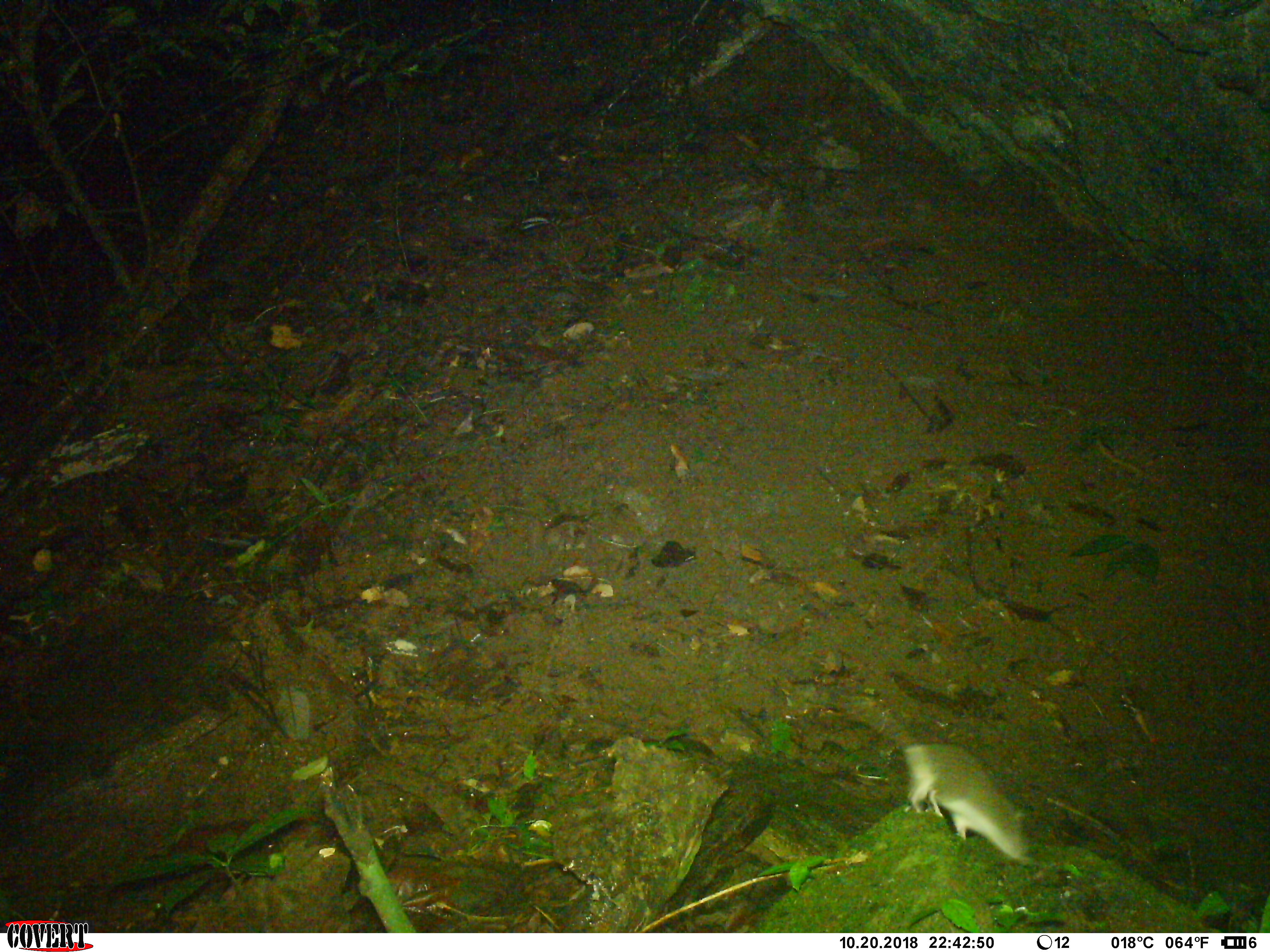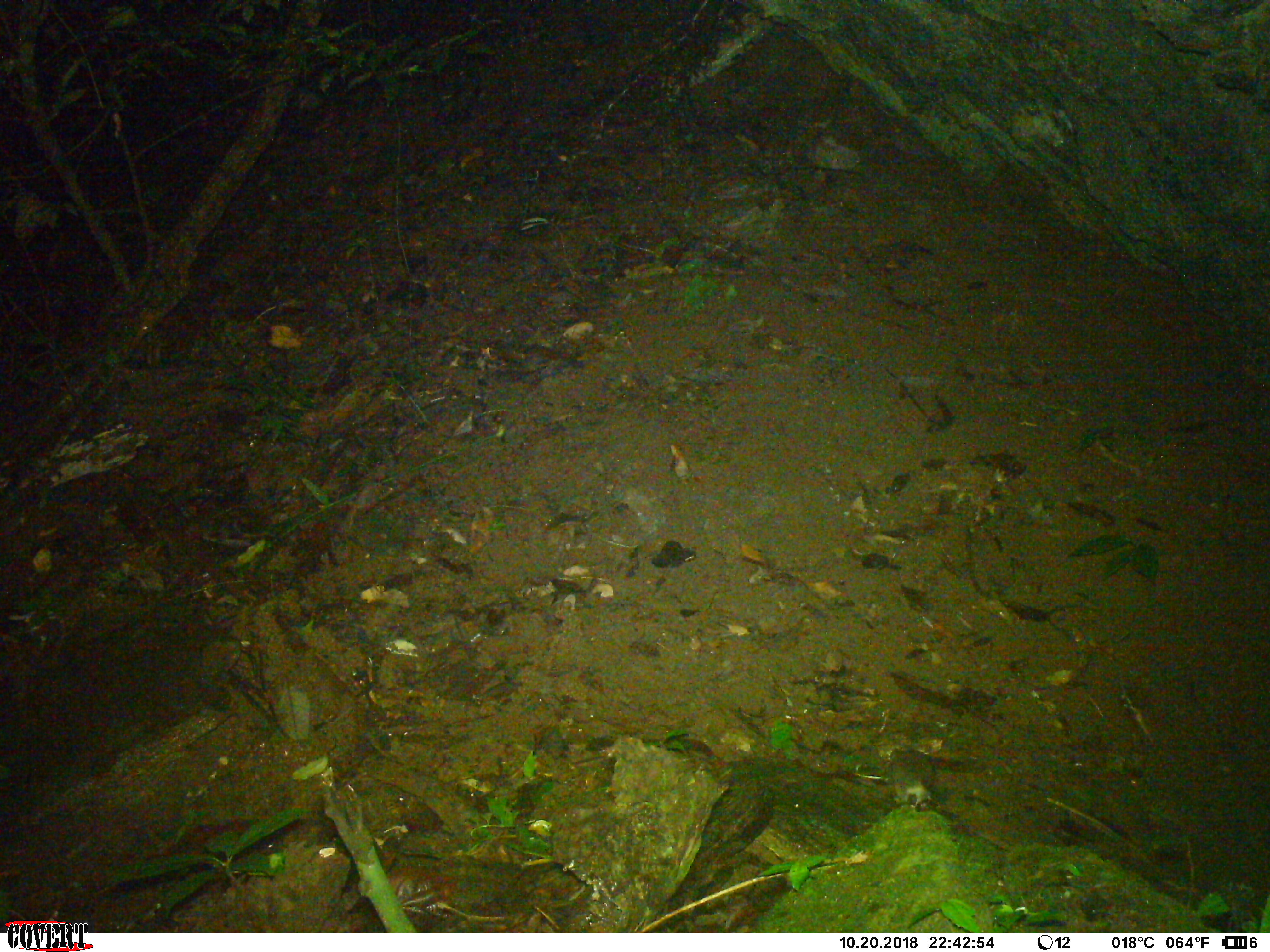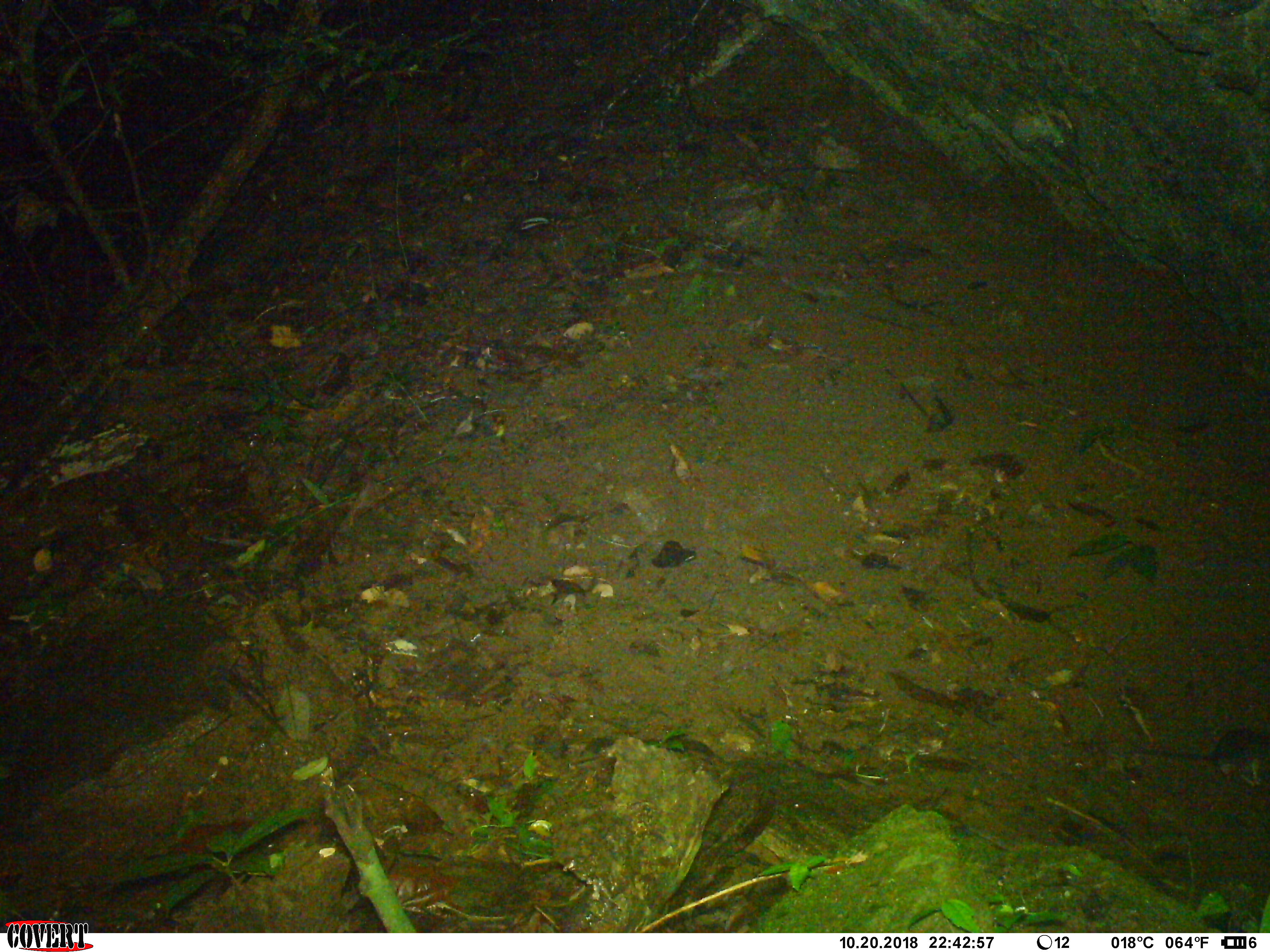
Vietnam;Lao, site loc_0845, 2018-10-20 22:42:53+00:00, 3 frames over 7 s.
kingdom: Animalia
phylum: Chordata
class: Mammalia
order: Rodentia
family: Muridae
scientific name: Muridae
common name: old-world mice and rats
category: unidentified murid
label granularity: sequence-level